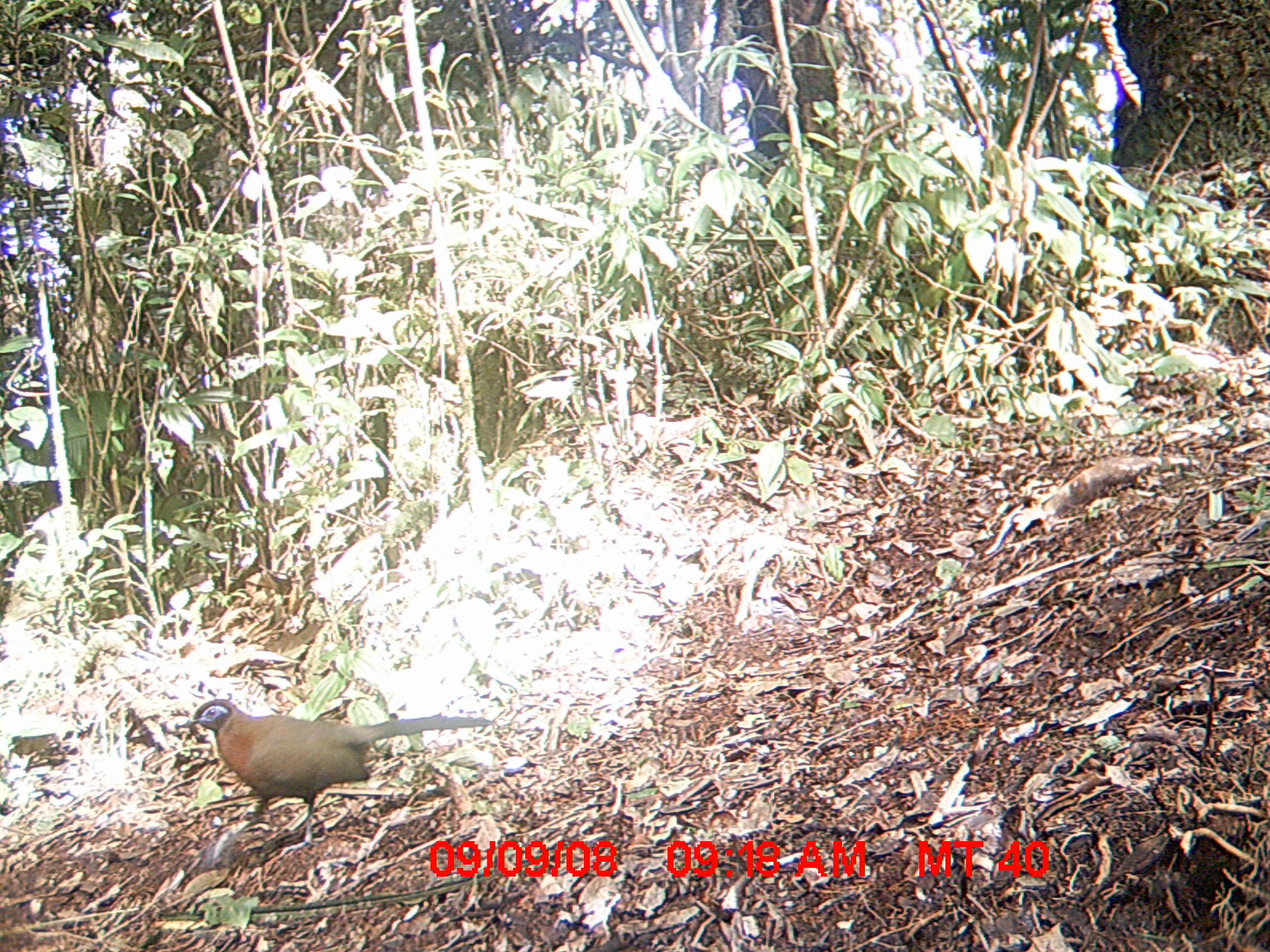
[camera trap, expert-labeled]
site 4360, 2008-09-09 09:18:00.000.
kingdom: Animalia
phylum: Chordata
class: Aves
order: Cuculiformes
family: Cuculidae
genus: Coua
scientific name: Coua serriana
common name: red-breasted coua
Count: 1.